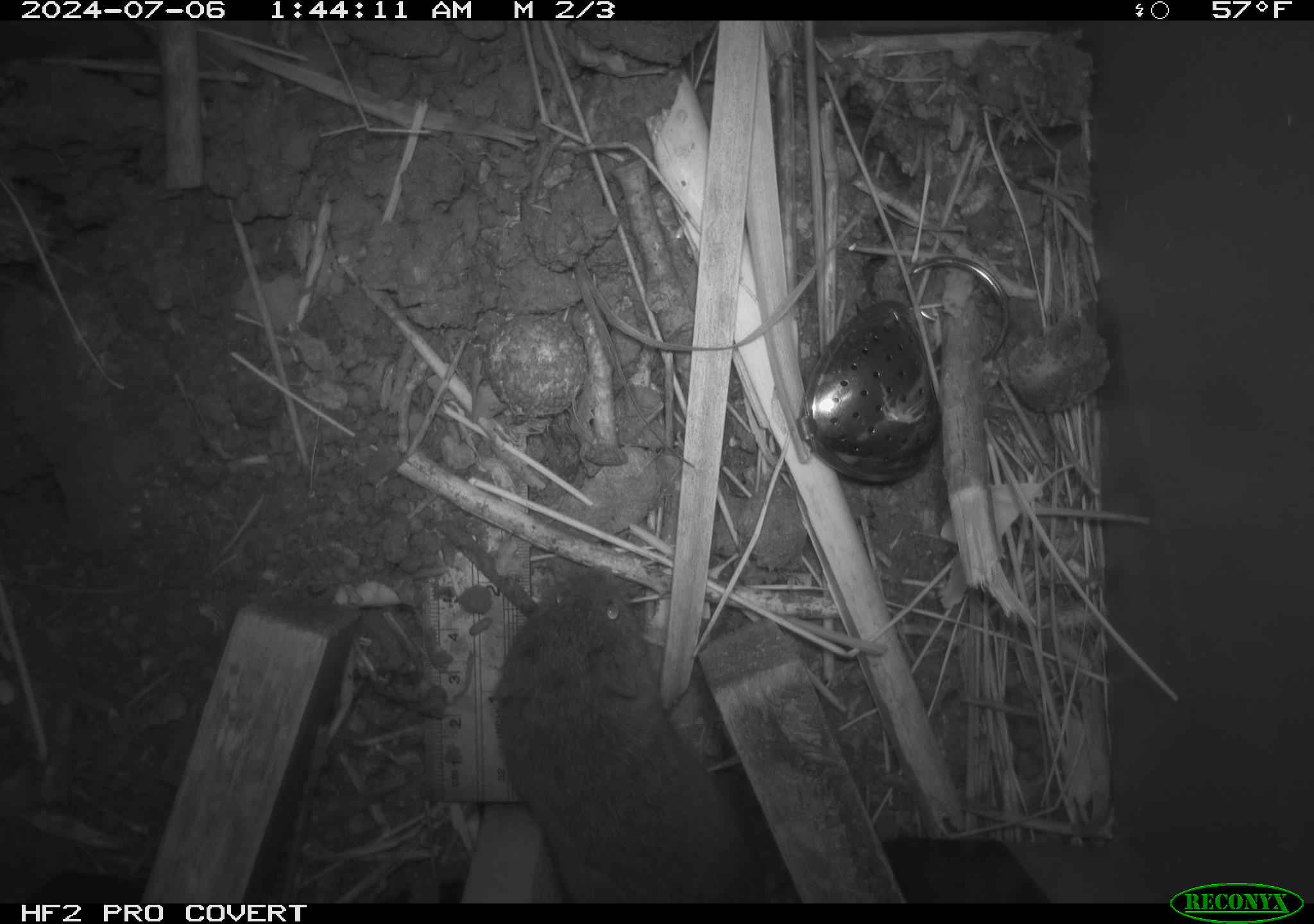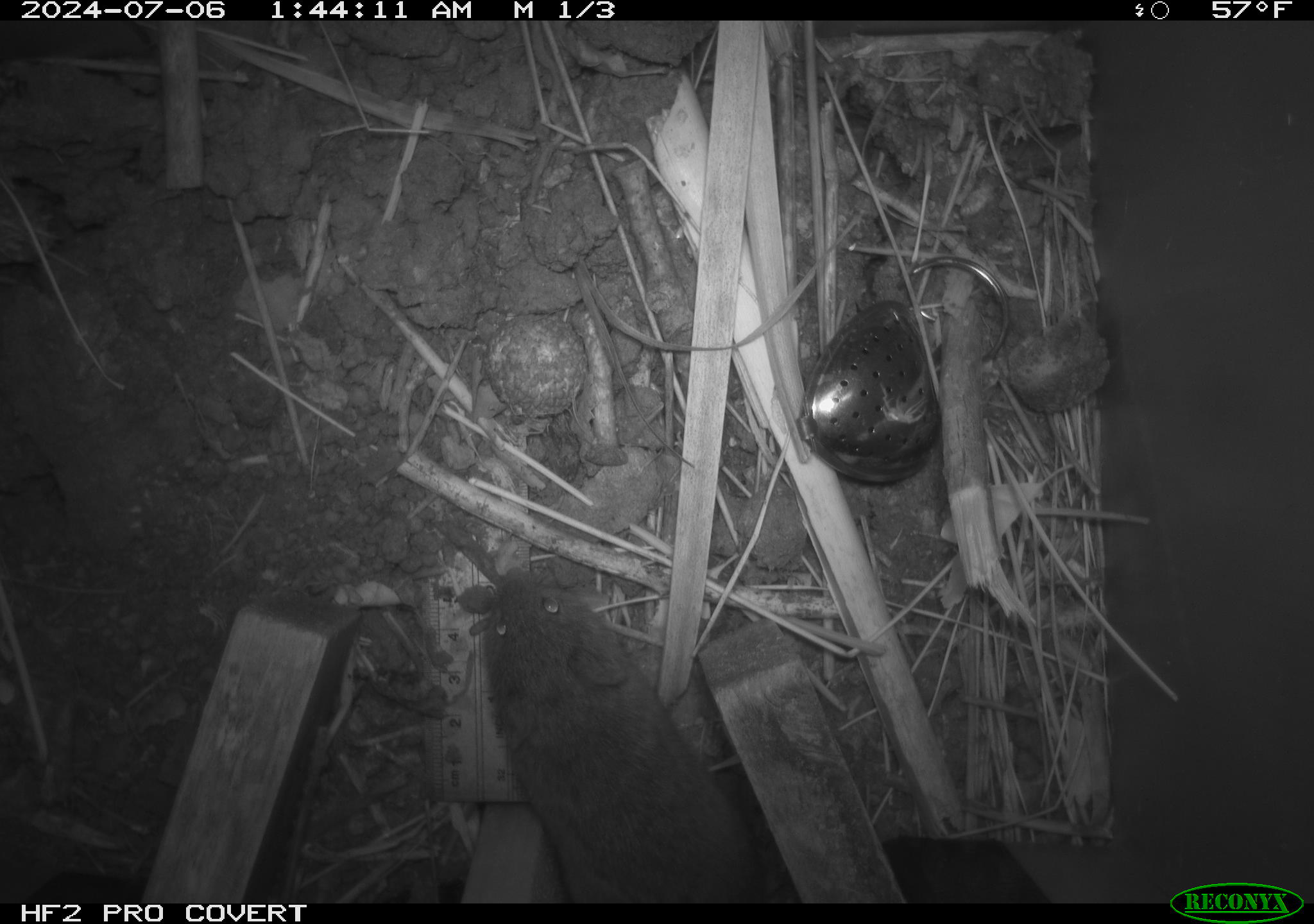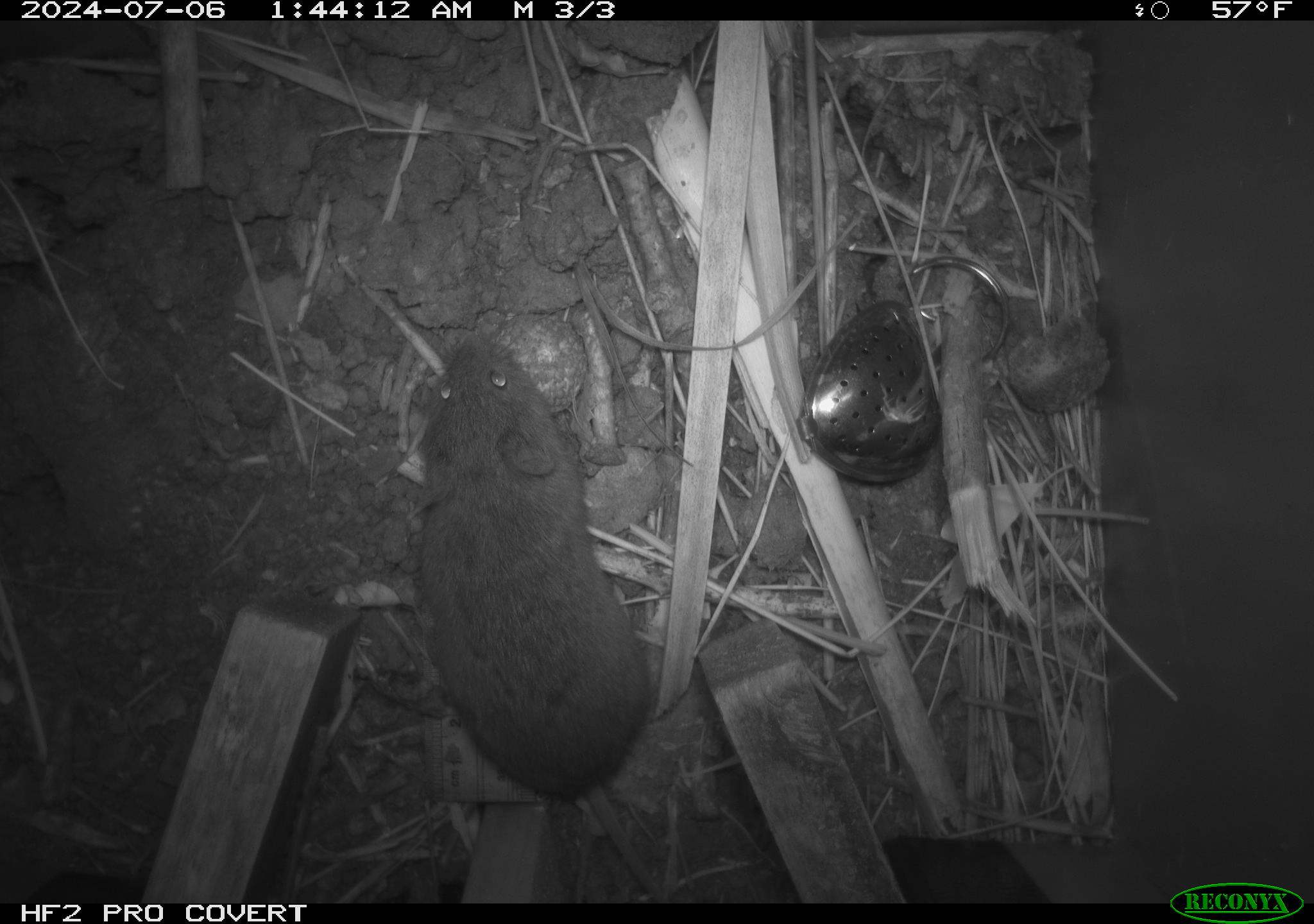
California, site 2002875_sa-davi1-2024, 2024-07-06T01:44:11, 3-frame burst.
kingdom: Animalia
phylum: Chordata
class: Mammalia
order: Rodentia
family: Cricetidae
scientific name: Arvicolinae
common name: voles, lemmings, and muskrats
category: arvicolinae subfamily